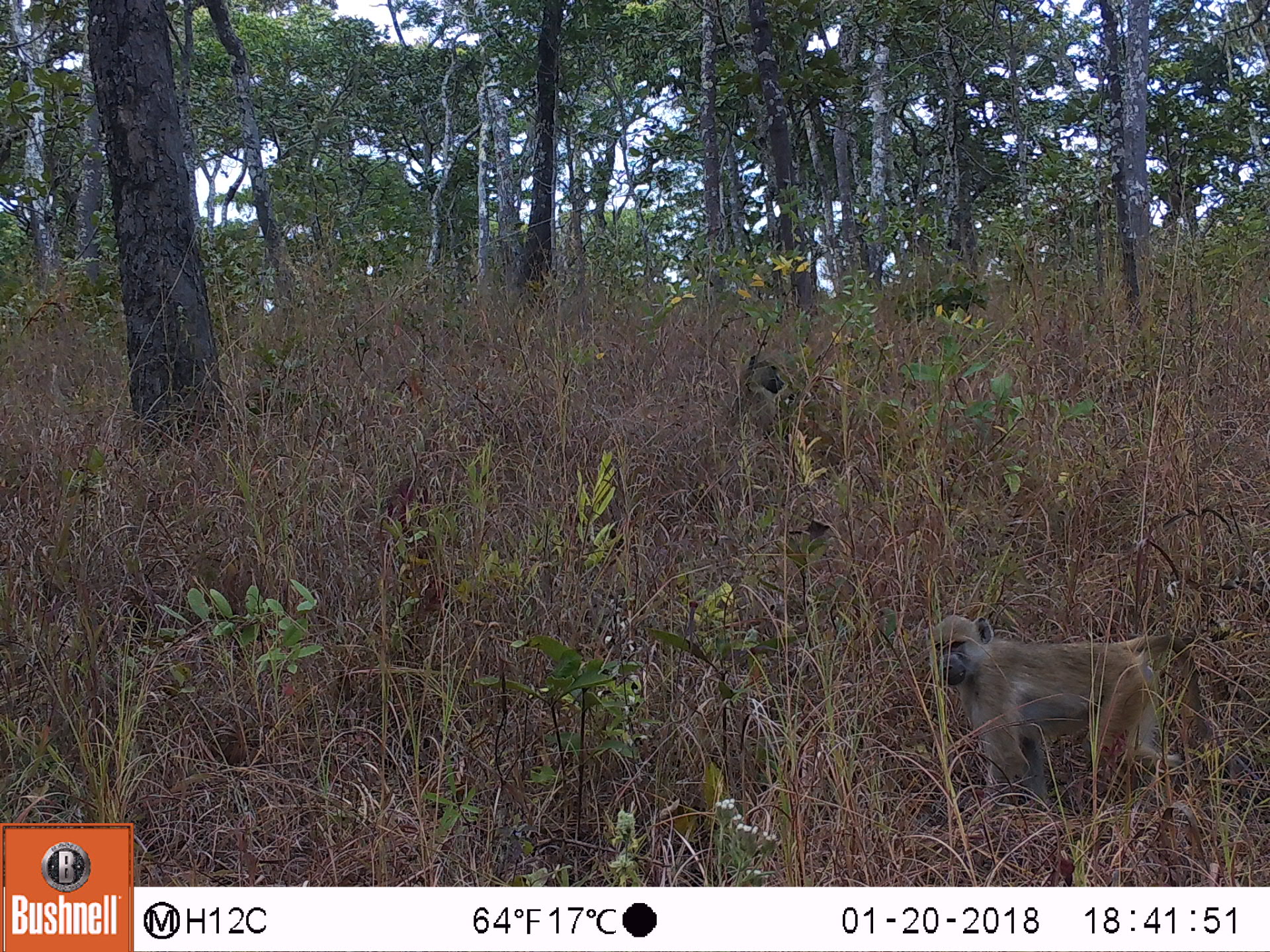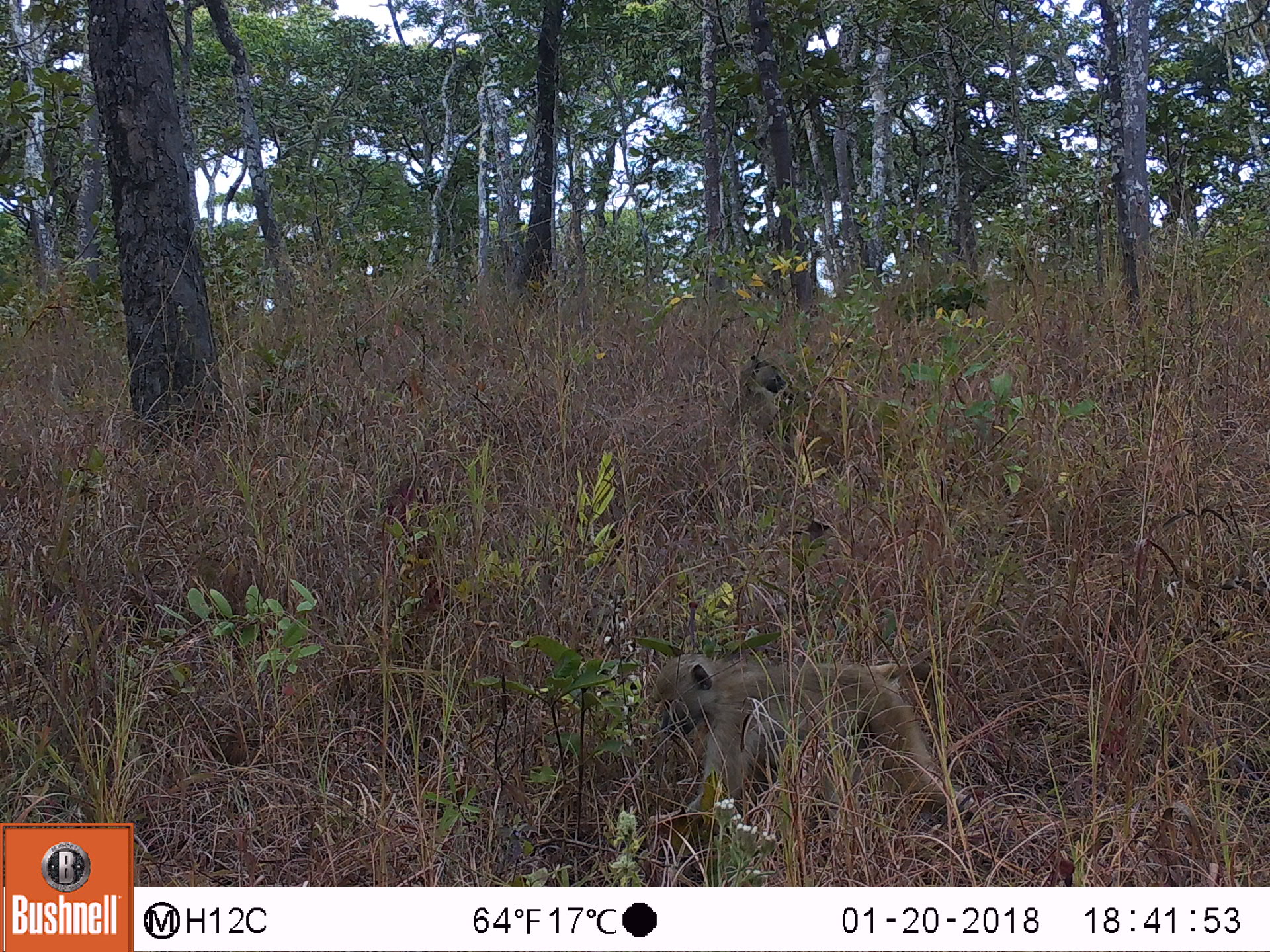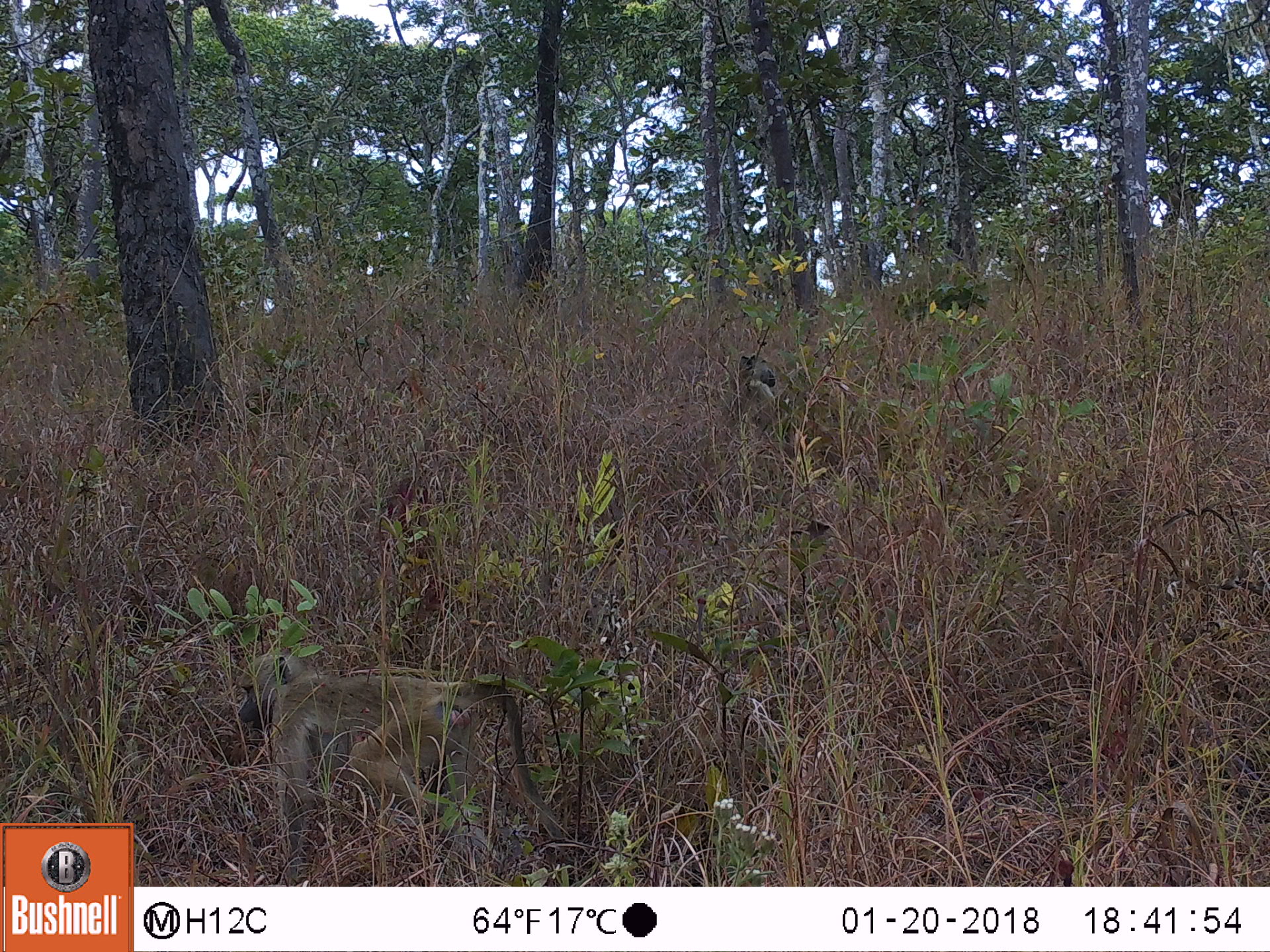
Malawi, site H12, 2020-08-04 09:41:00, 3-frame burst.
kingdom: Animalia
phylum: Chordata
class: Mammalia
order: Primates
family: Cercopithecidae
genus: Papio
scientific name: Papio cynocephalus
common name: yellow baboon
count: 2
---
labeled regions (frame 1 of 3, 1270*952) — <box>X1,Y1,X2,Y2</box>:
yellow baboon: <box>926,604,1217,813</box>; <box>728,343,796,446</box>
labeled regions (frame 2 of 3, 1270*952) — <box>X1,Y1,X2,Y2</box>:
yellow baboon: <box>639,638,986,821</box>; <box>720,348,803,444</box>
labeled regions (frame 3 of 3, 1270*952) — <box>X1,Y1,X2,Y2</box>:
yellow baboon: <box>229,644,572,853</box>; <box>725,345,794,441</box>